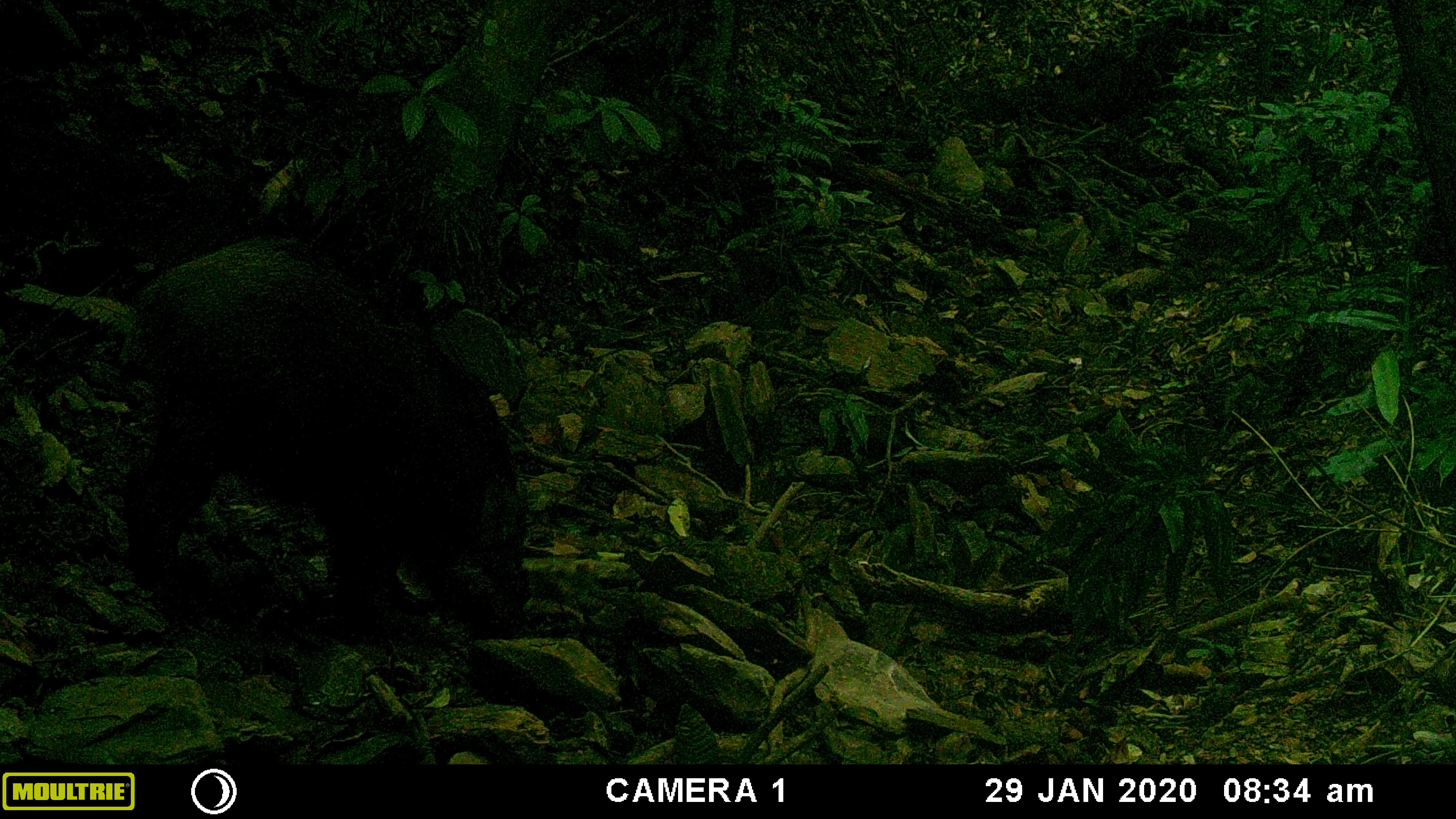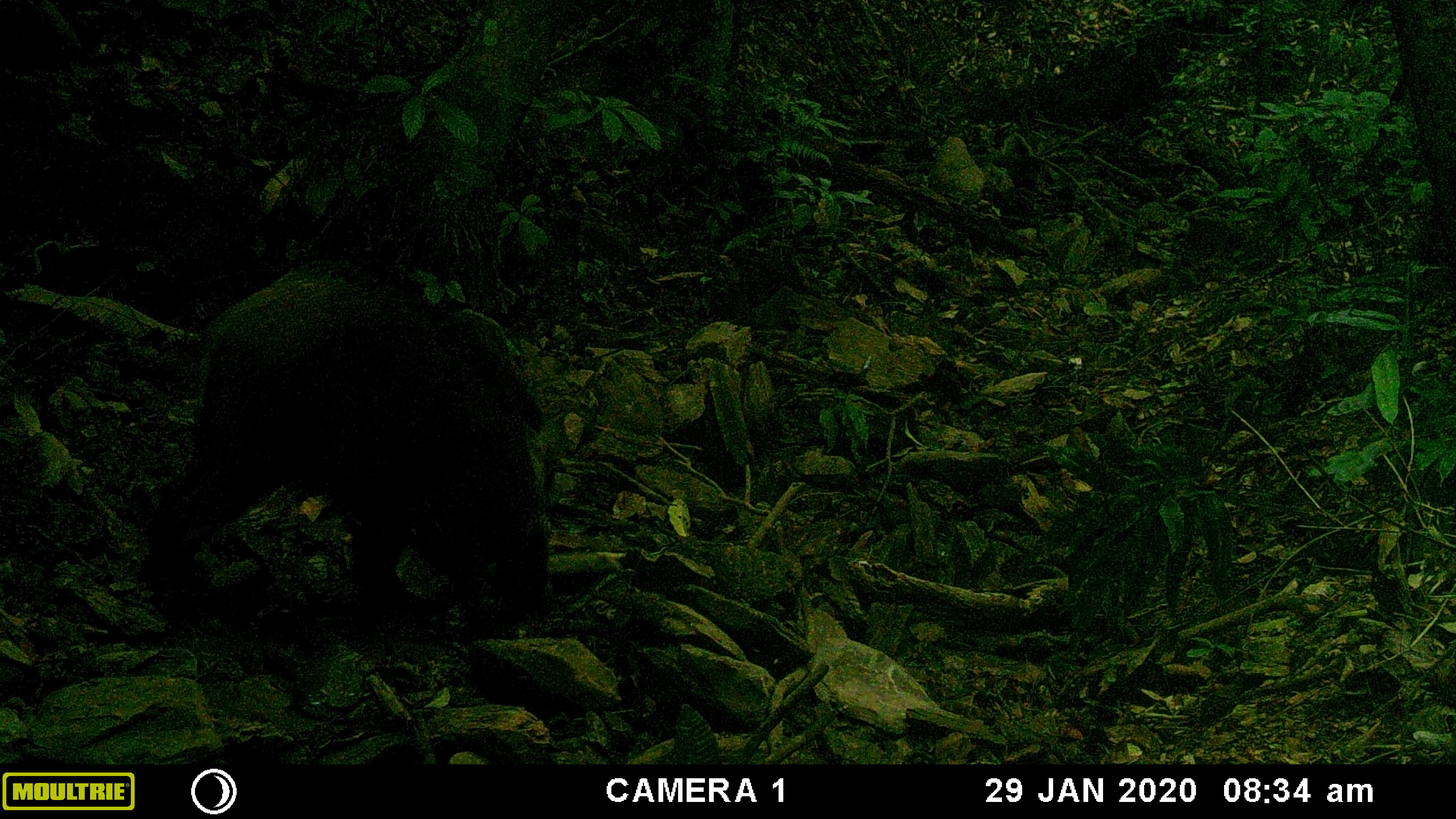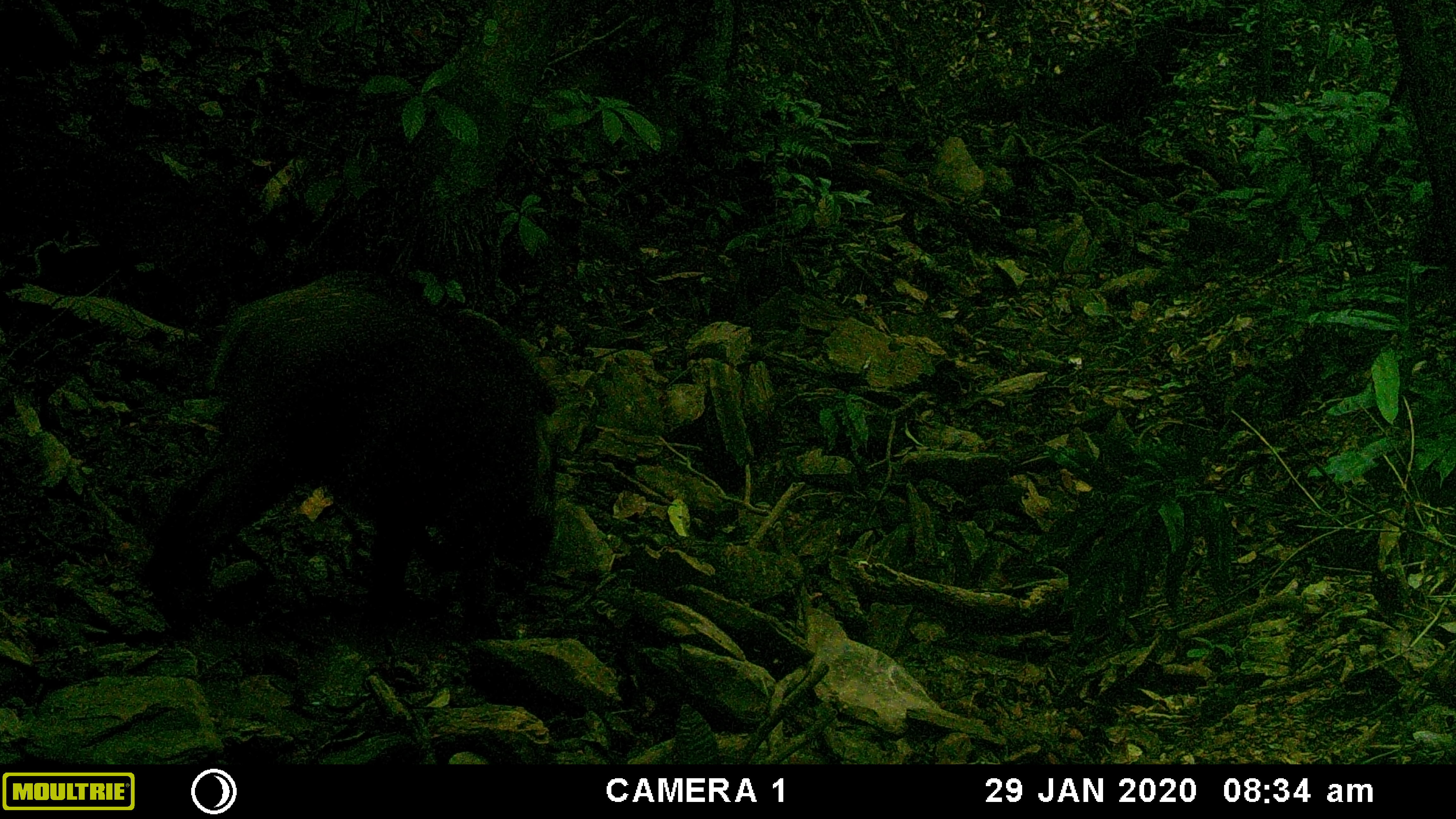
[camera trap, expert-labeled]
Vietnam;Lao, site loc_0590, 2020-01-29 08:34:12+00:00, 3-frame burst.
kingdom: Animalia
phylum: Chordata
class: Mammalia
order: Artiodactyla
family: Suidae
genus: Sus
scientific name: Sus scrofa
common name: eurasian wild pig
Eurasian wild pig (Sus scrofa). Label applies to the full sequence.